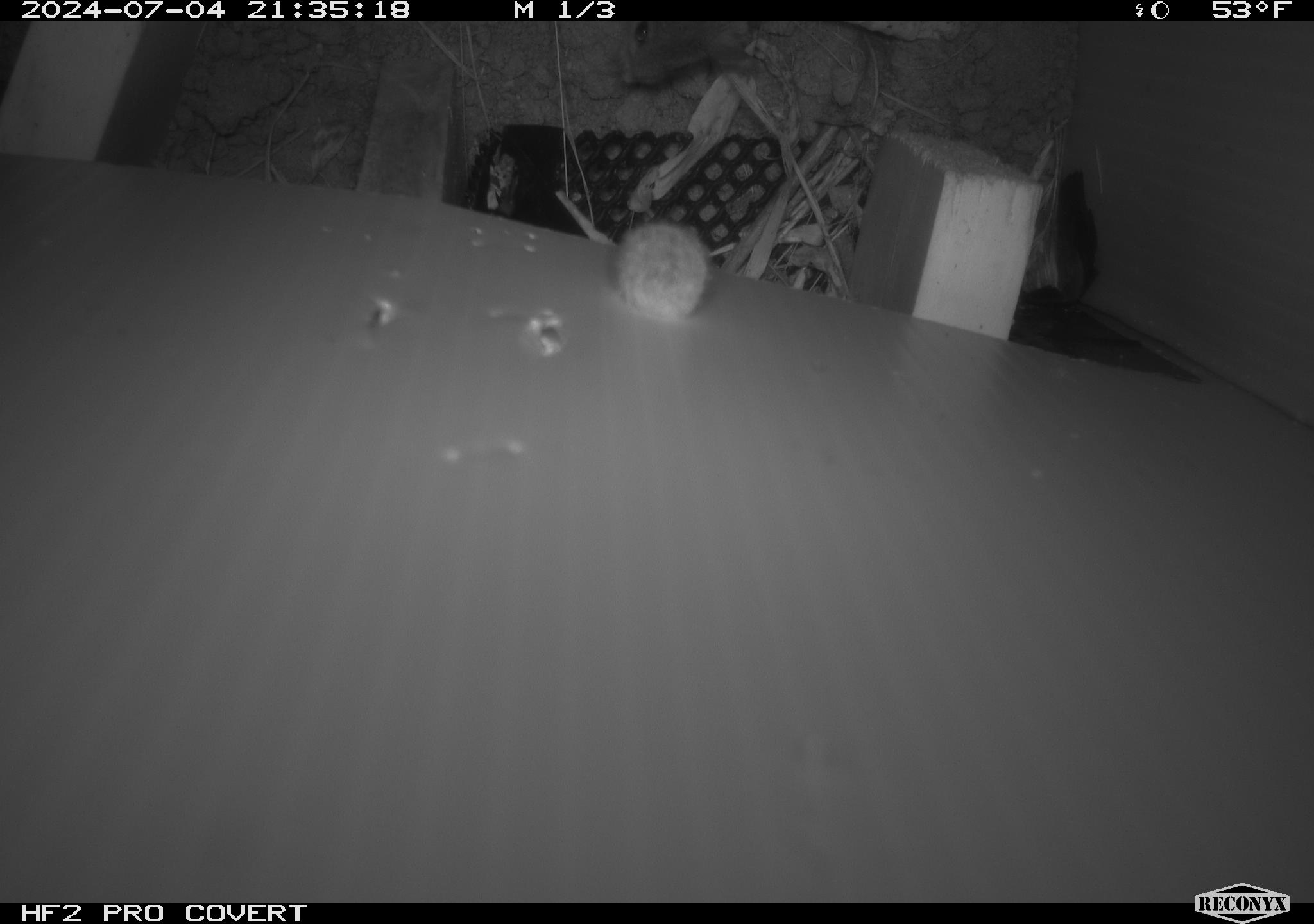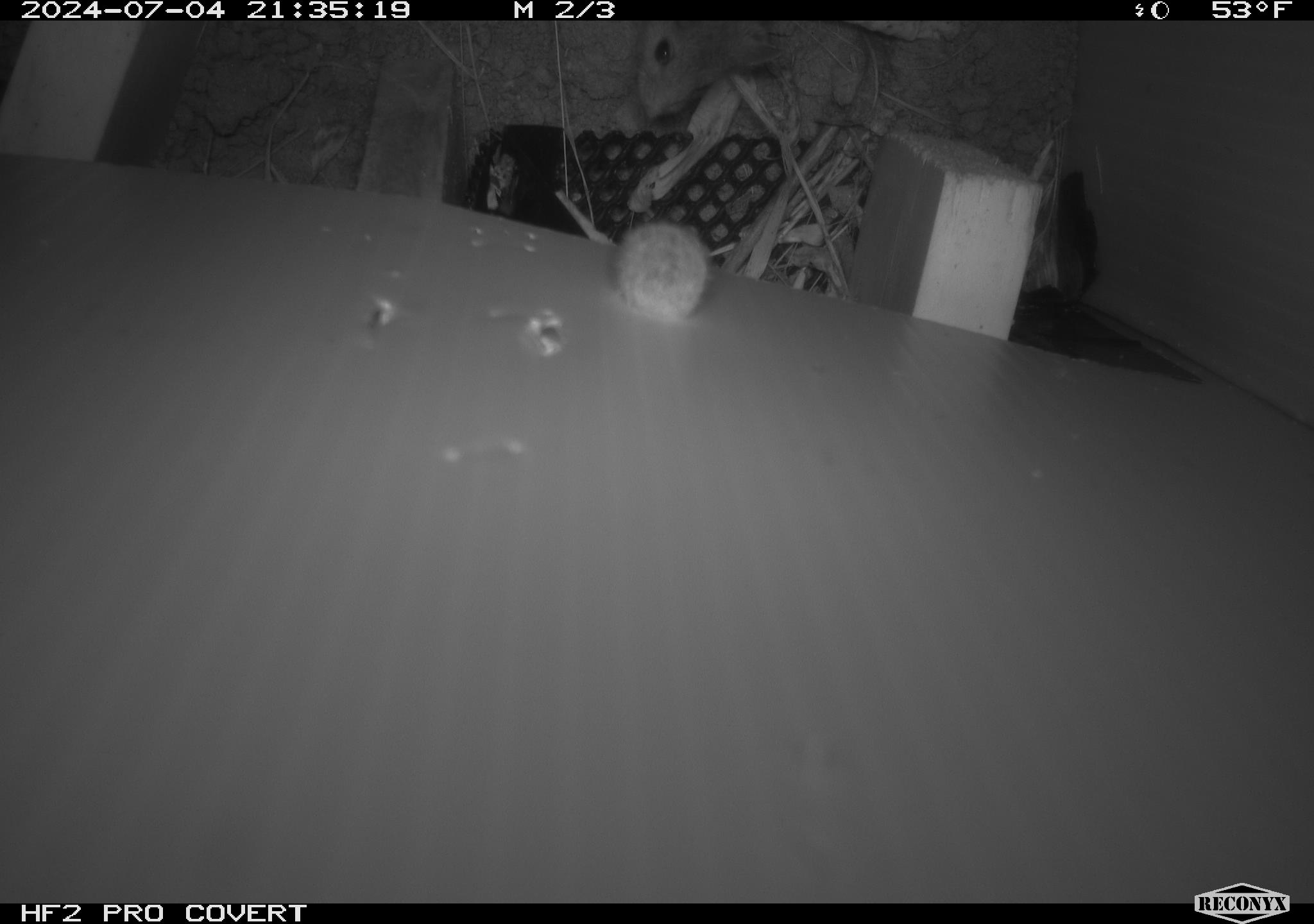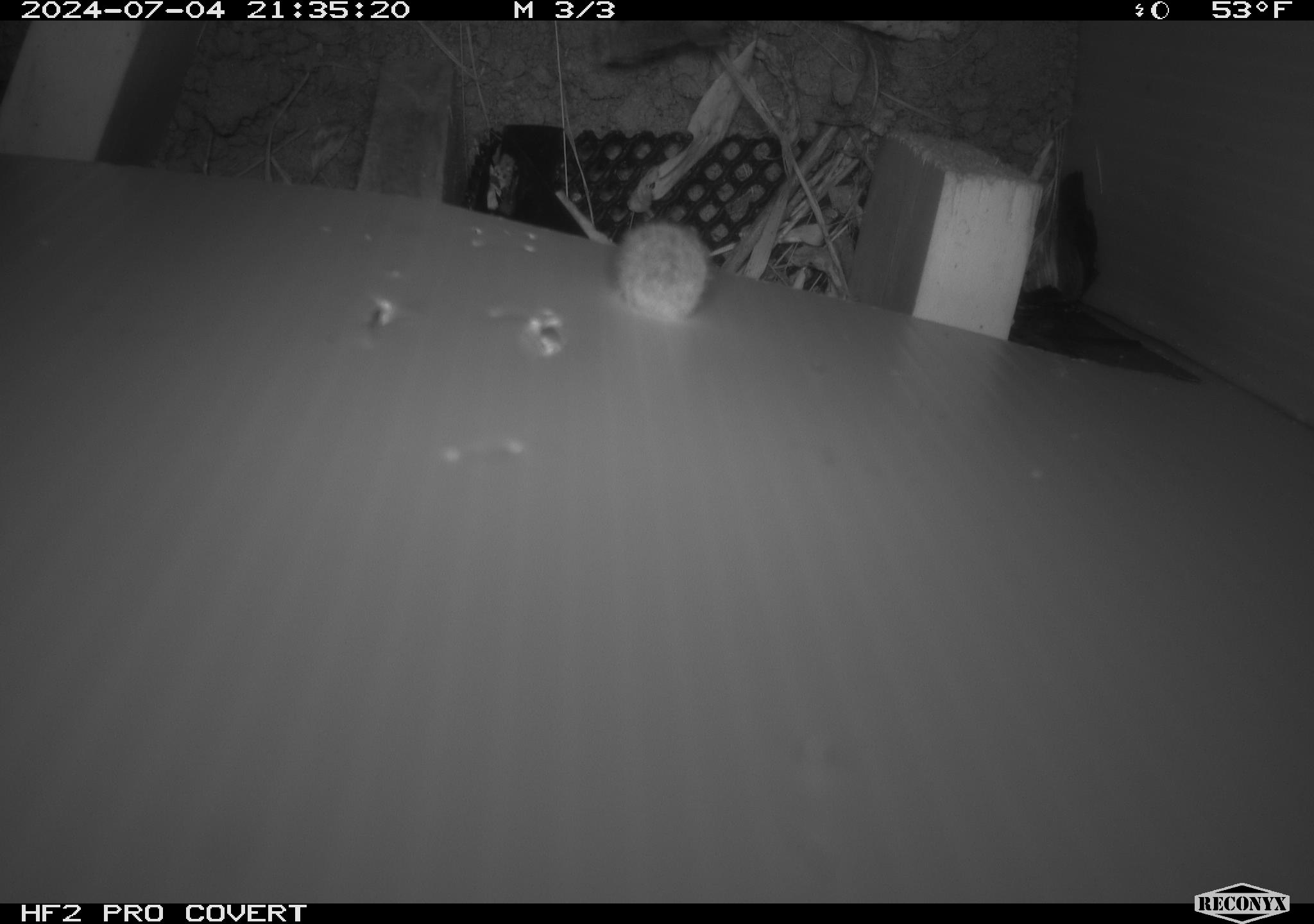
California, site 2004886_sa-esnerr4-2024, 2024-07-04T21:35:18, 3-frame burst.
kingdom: Animalia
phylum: Chordata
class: Mammalia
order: Rodentia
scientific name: Rodentia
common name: rodent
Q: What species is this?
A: Rodent (Rodentia).